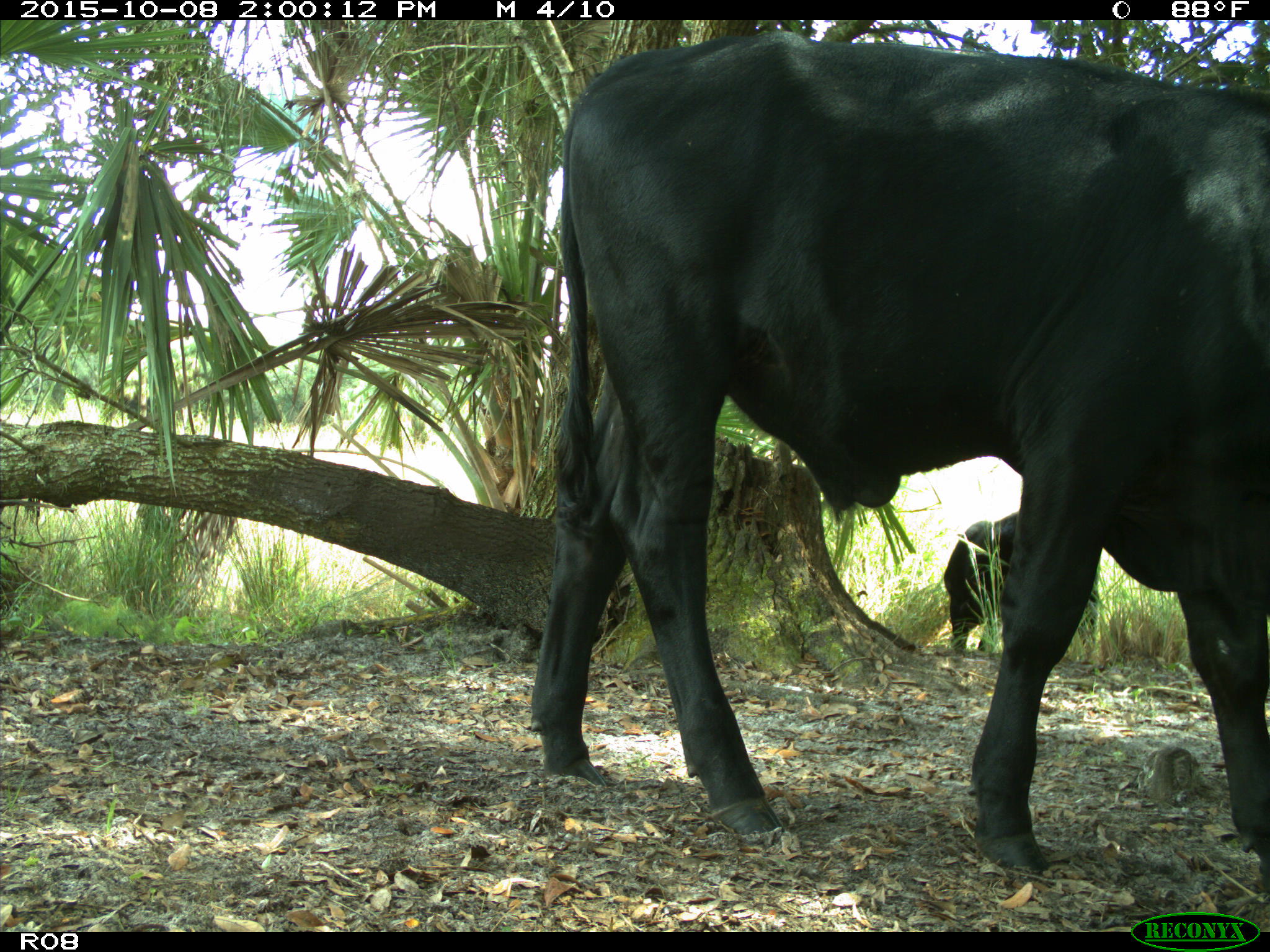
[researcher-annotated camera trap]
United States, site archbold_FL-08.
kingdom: Animalia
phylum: Chordata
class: Mammalia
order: Artiodactyla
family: Bovidae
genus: Bos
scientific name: Bos taurus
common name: domestic cow